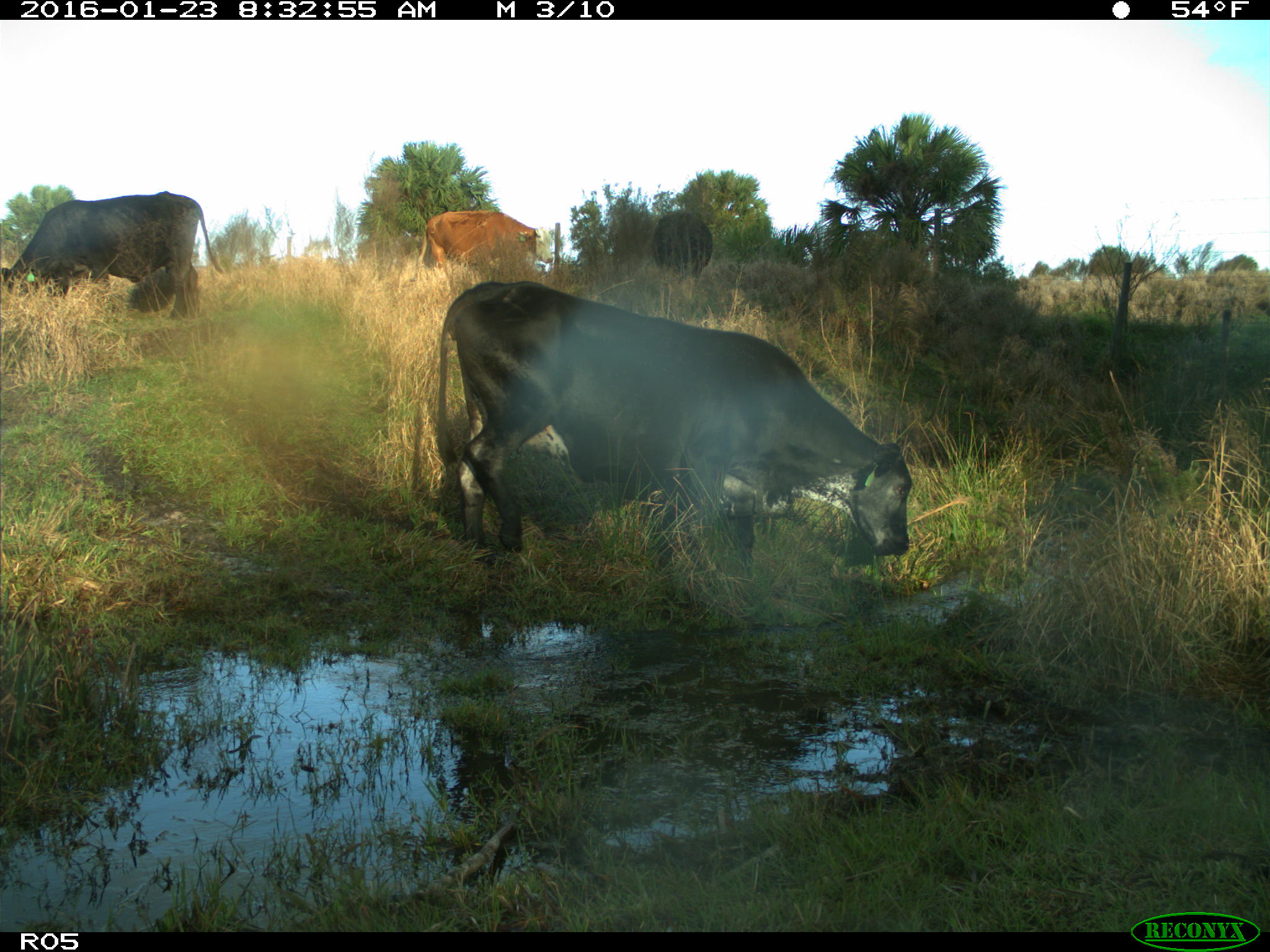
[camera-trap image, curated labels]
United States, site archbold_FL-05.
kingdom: Animalia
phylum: Chordata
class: Mammalia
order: Artiodactyla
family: Bovidae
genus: Bos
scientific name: Bos taurus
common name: domestic cow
Bos taurus (domestic cow).